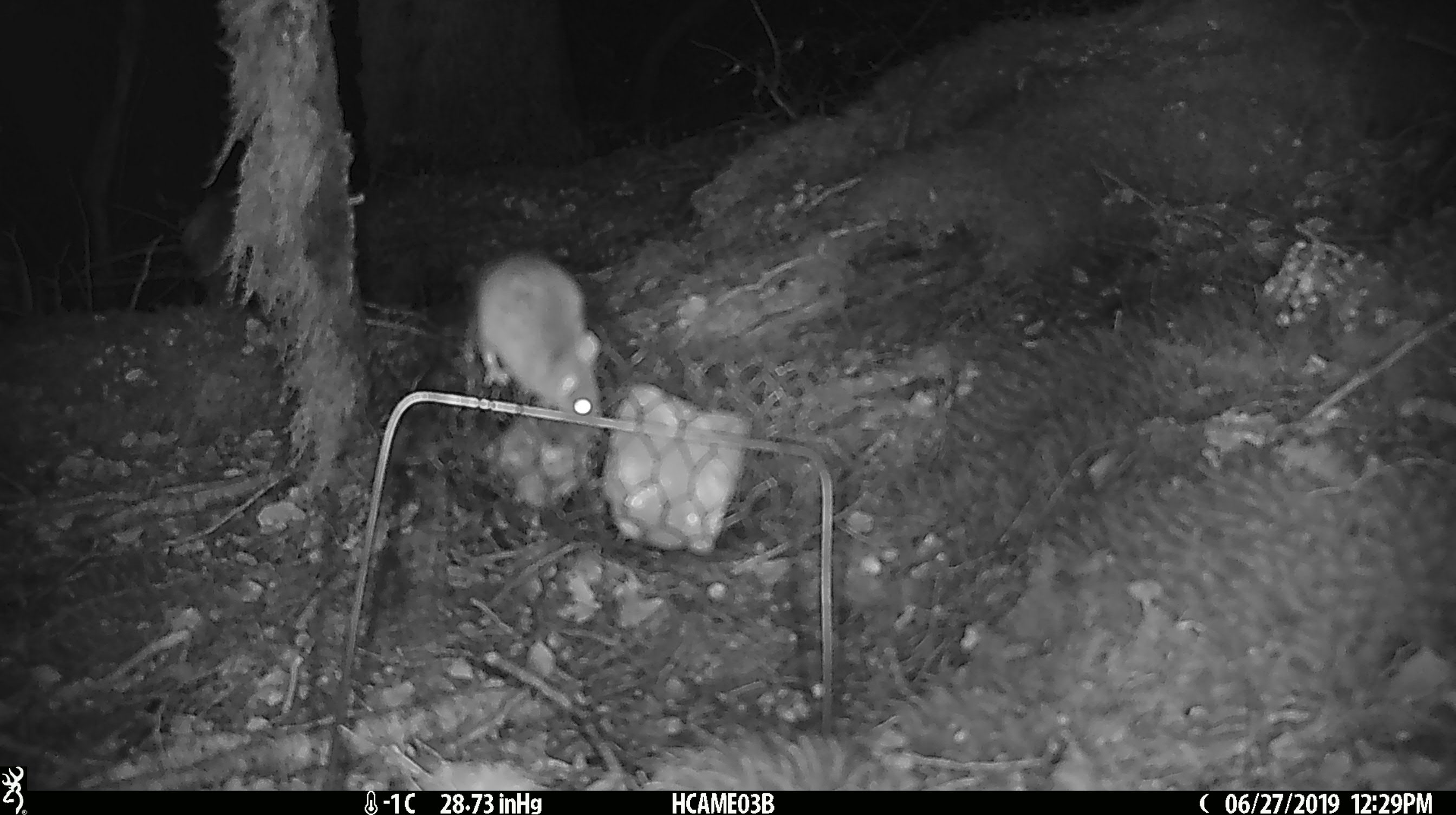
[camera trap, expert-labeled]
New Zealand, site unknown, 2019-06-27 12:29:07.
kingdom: Animalia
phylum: Chordata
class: Mammalia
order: Rodentia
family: Muridae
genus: Mus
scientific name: Mus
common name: mouse